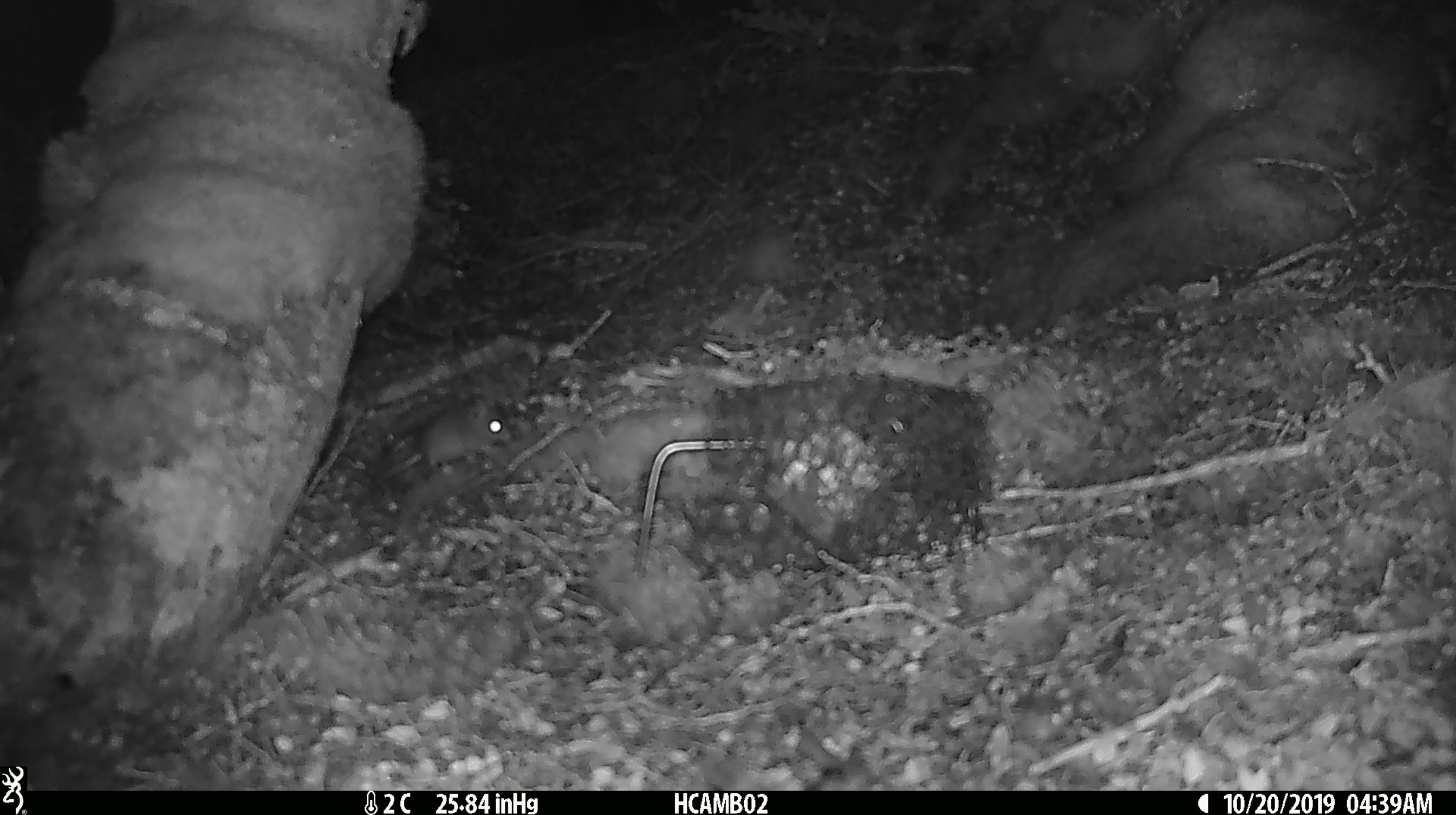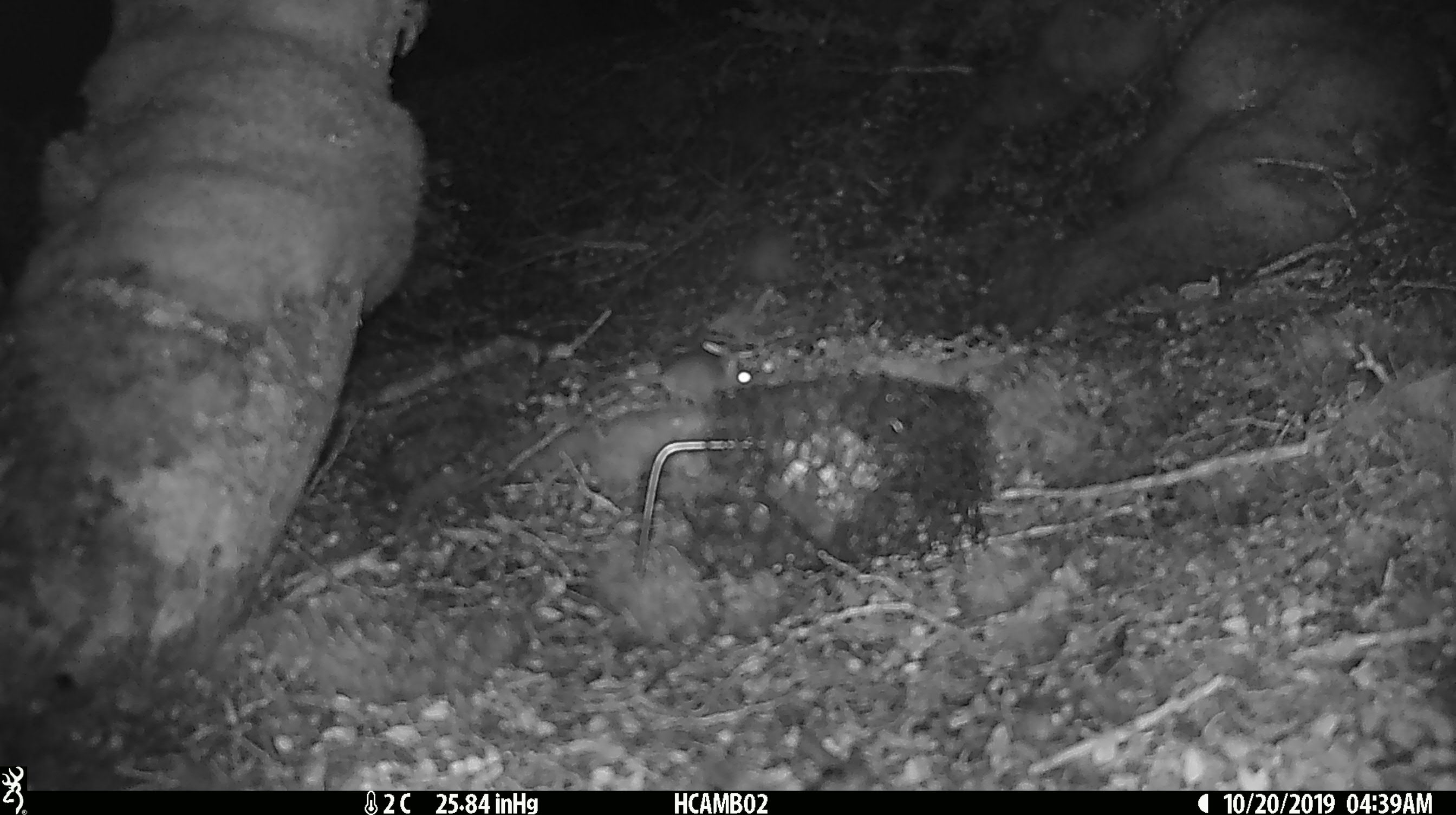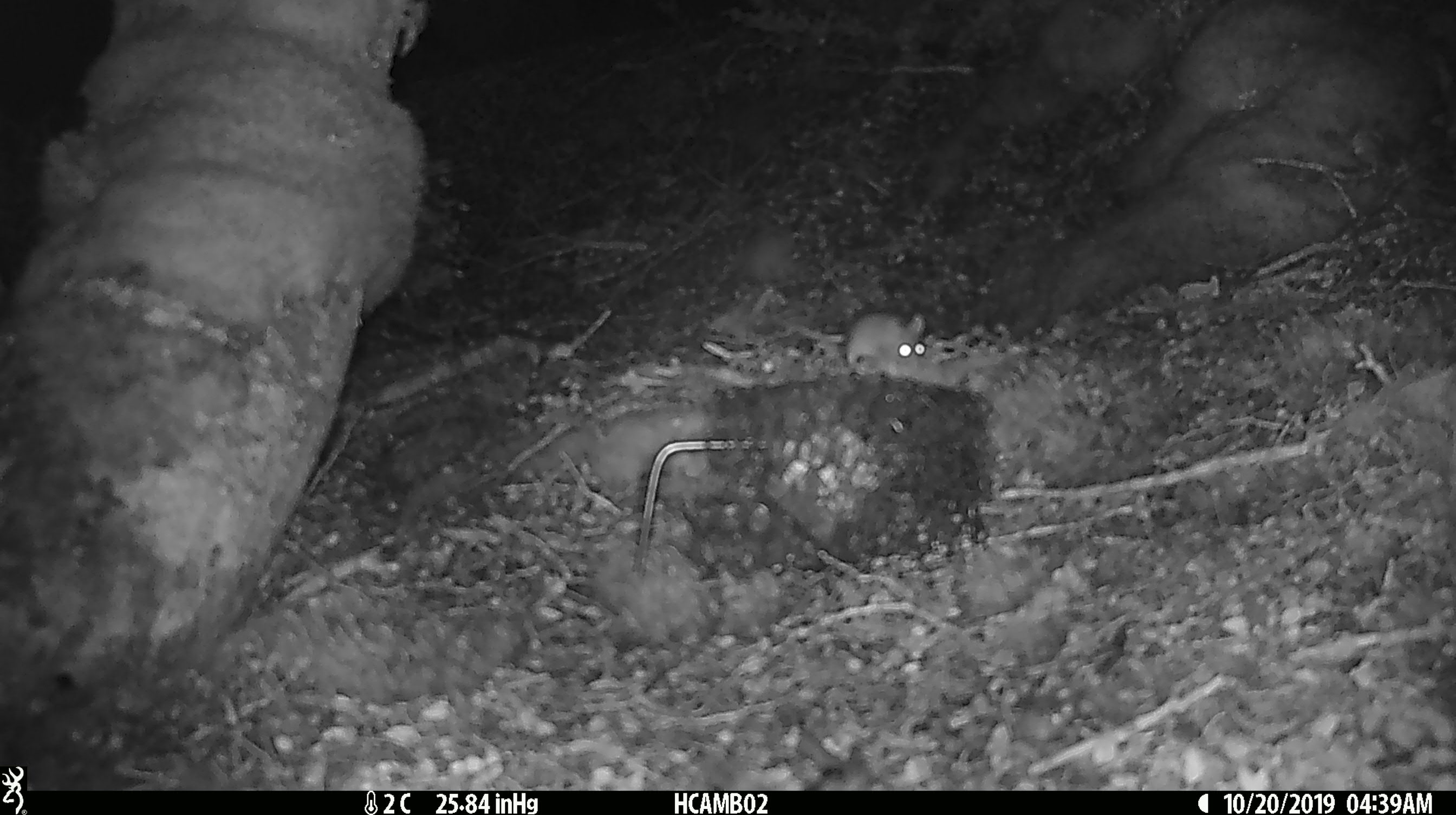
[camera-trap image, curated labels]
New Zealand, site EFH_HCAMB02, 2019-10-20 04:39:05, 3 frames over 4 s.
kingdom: Animalia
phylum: Chordata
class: Mammalia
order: Rodentia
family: Muridae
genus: Mus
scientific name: Mus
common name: mouse